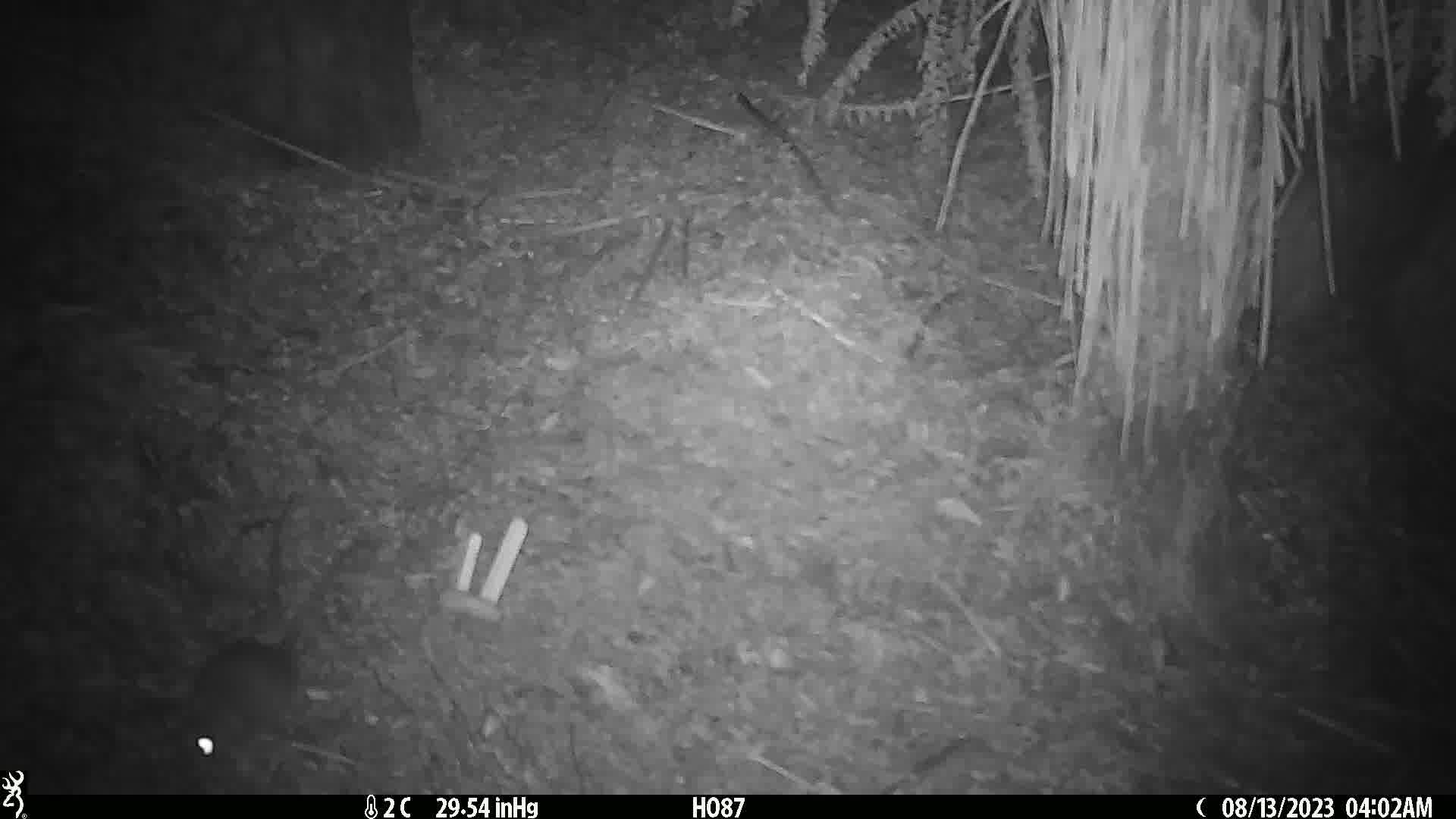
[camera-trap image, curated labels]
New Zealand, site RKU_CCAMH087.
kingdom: Animalia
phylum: Chordata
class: Mammalia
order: Rodentia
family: Muridae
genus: Rattus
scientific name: Rattus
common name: rat